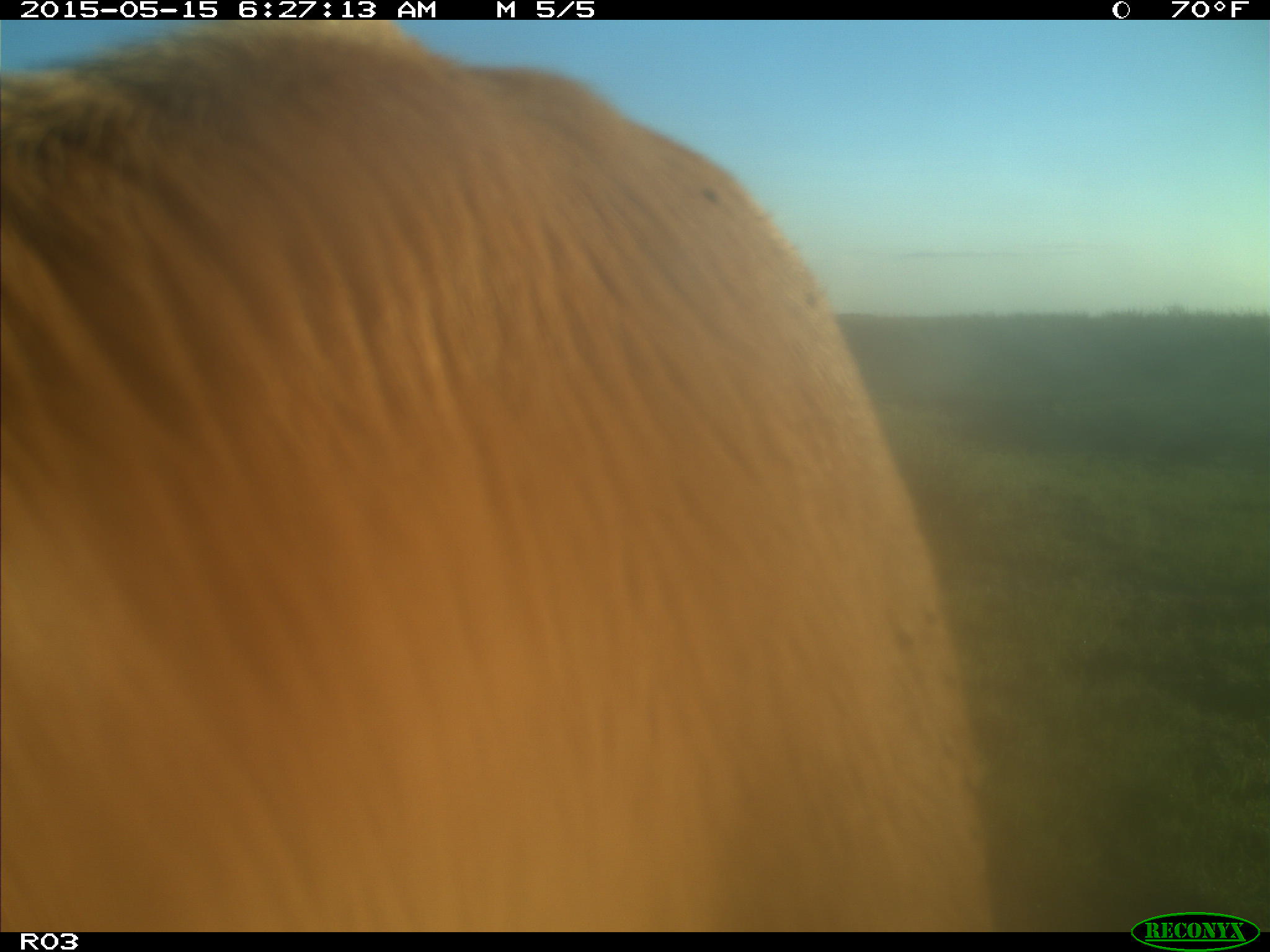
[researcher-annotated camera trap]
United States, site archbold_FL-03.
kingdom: Animalia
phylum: Chordata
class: Mammalia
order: Artiodactyla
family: Bovidae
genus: Bos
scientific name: Bos taurus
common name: domestic cow